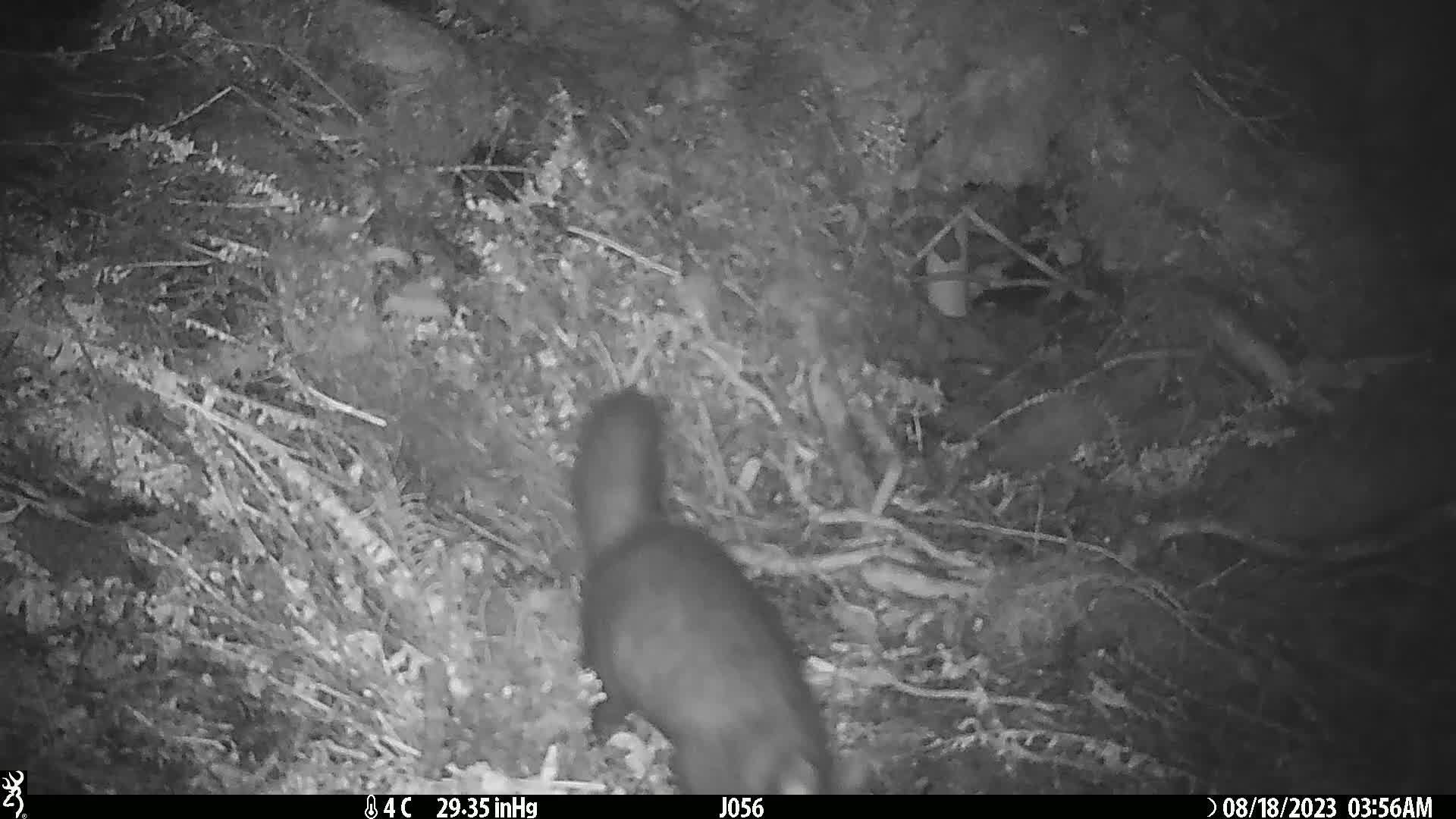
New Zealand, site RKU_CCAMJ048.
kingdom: Animalia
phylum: Chordata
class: Mammalia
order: Diprotodontia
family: Phalangeridae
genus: Trichosurus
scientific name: Trichosurus vulpecula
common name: common brushtail possum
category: possum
Possum (common brushtail possum) (Trichosurus vulpecula).